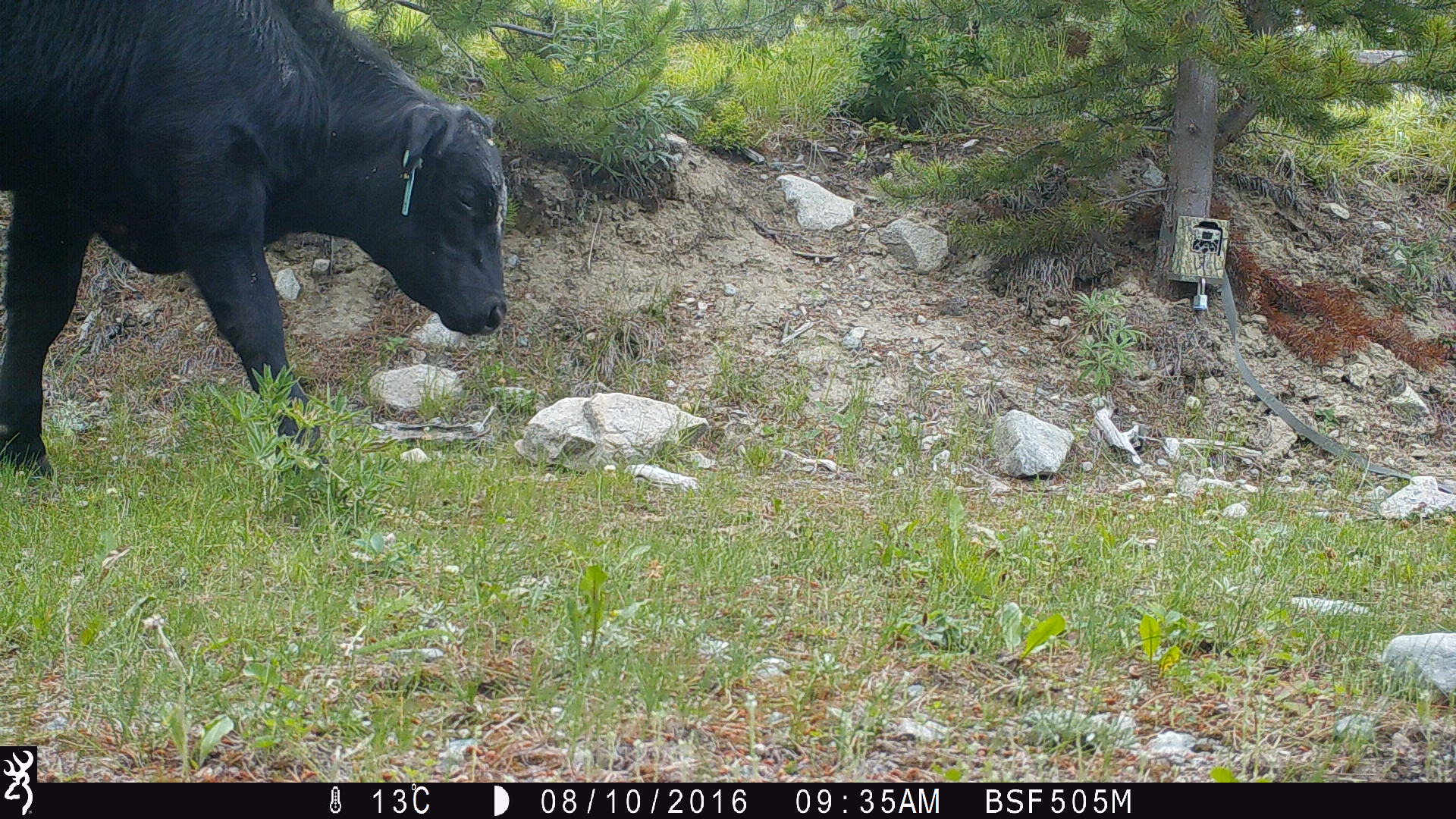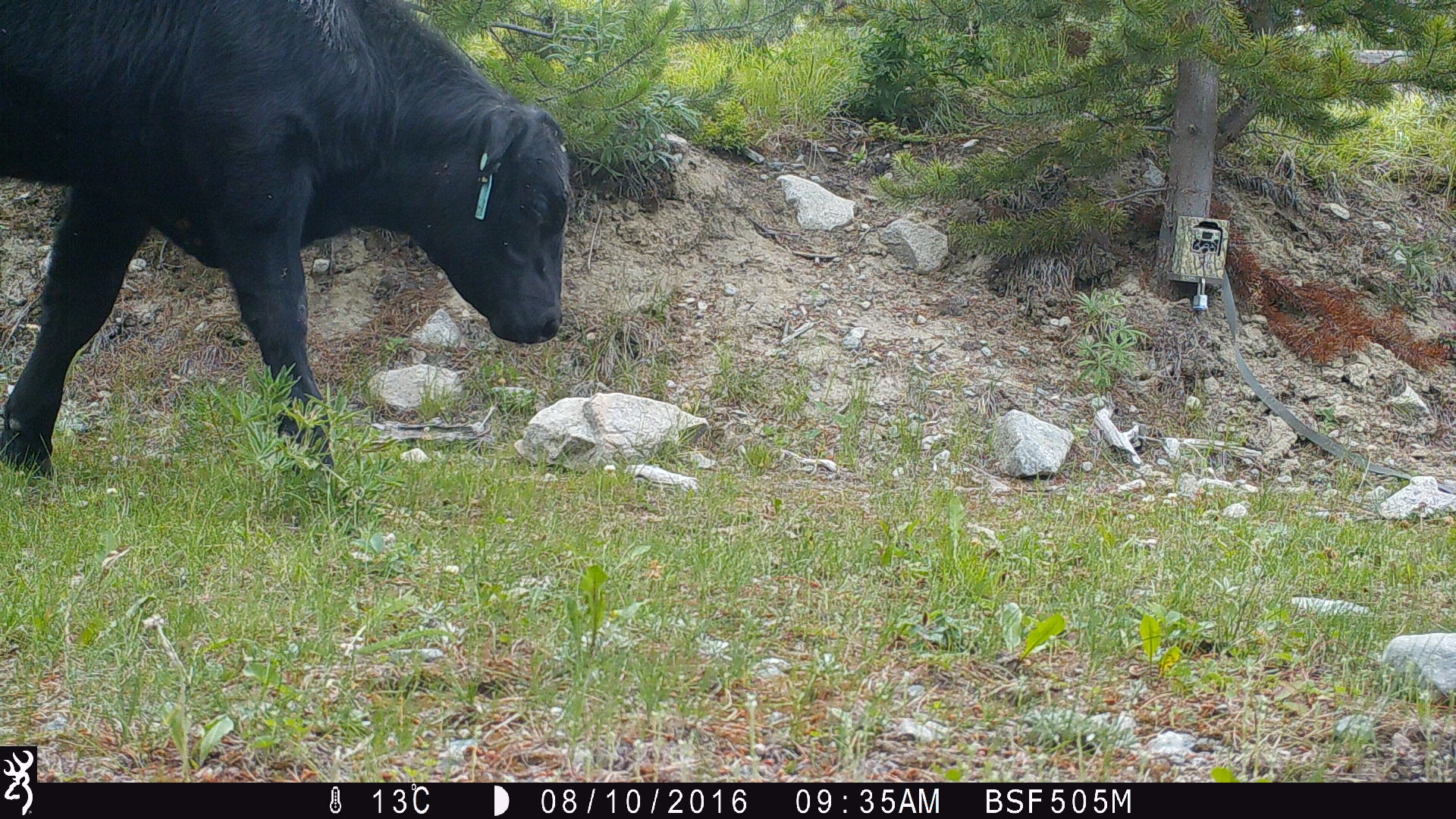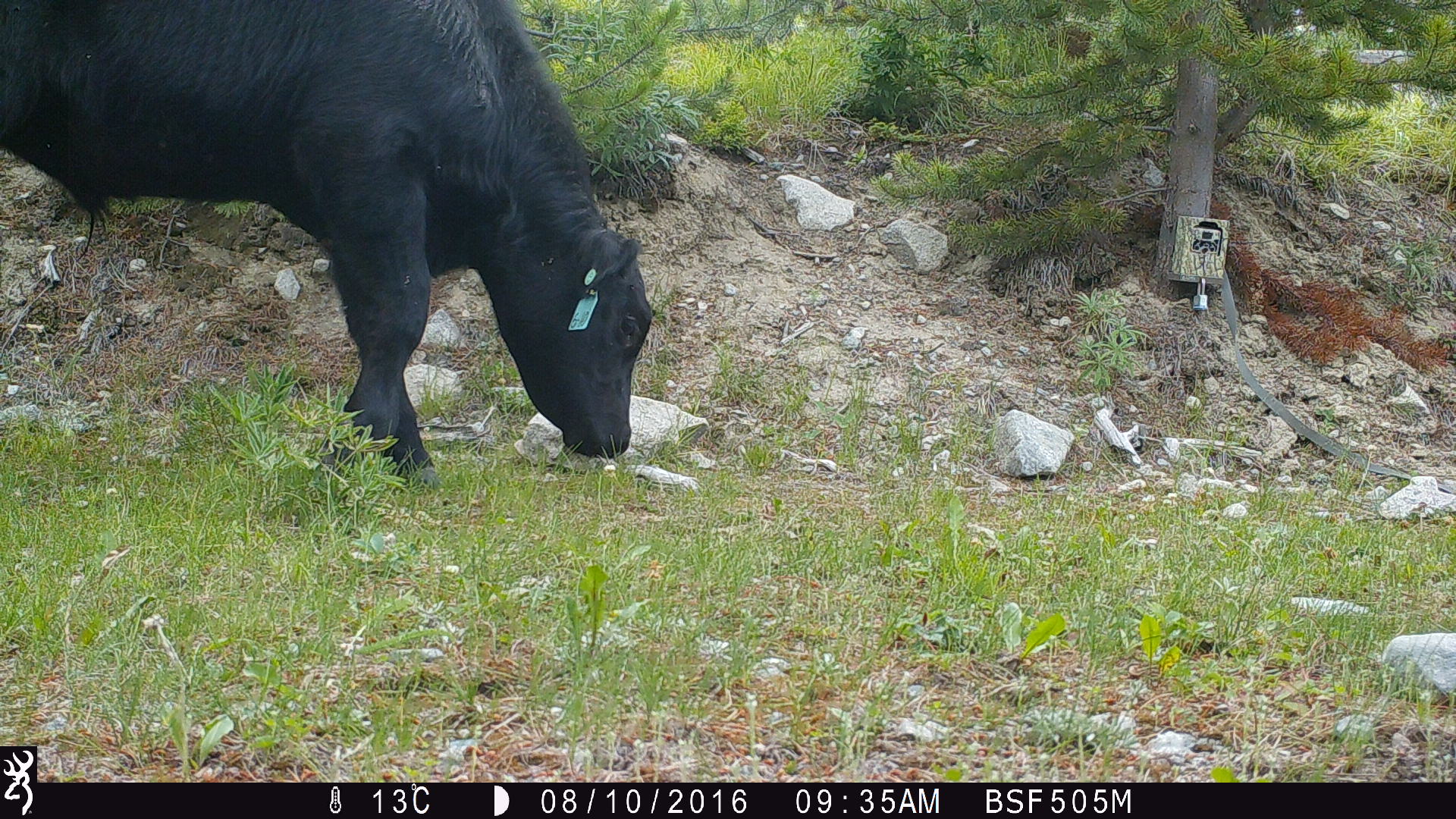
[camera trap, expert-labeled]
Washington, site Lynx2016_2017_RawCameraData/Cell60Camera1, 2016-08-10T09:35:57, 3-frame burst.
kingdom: Animalia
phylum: Chordata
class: Mammalia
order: Artiodactyla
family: Bovidae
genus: Bos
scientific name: Bos taurus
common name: domestic cattle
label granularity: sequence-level